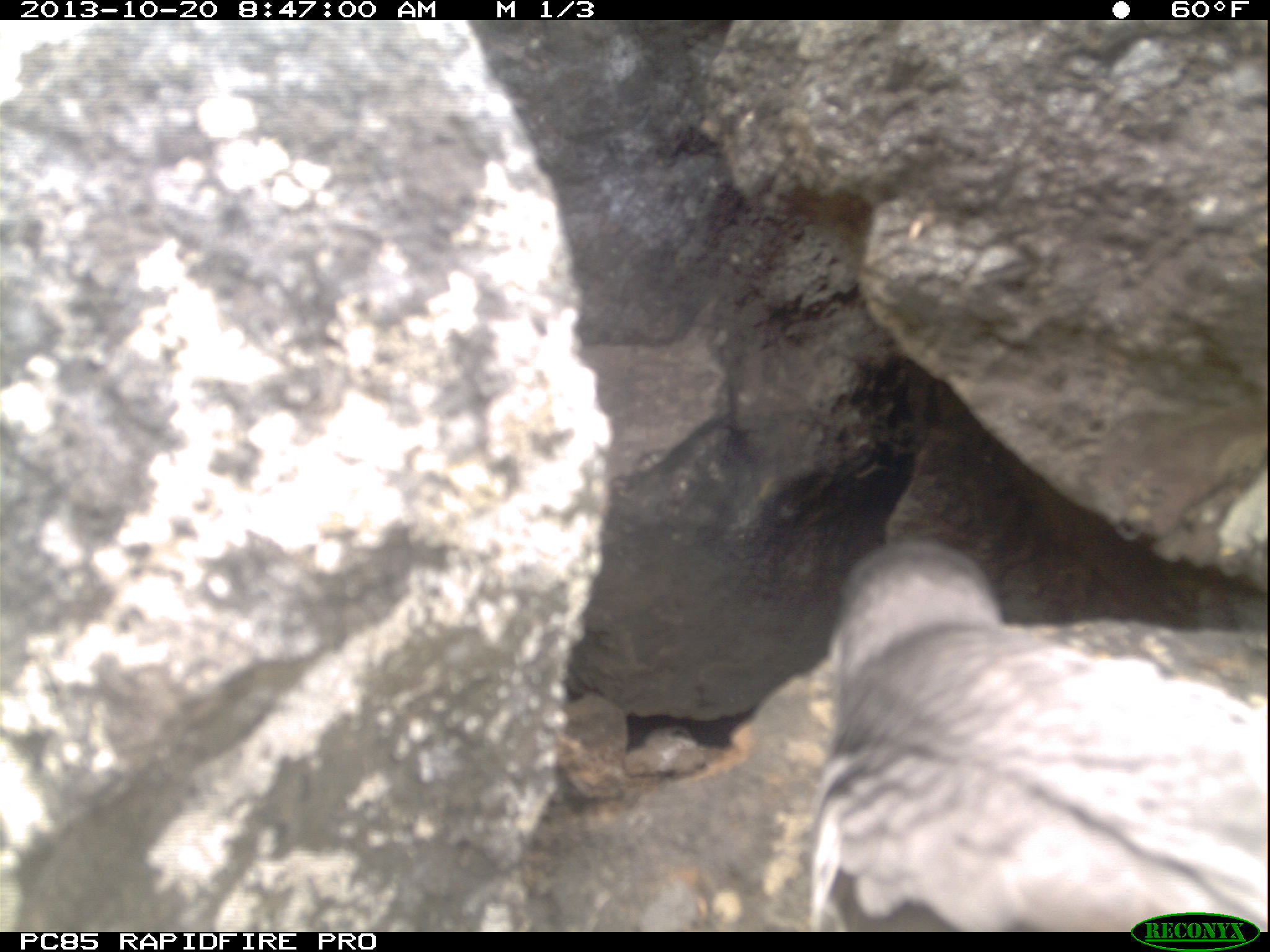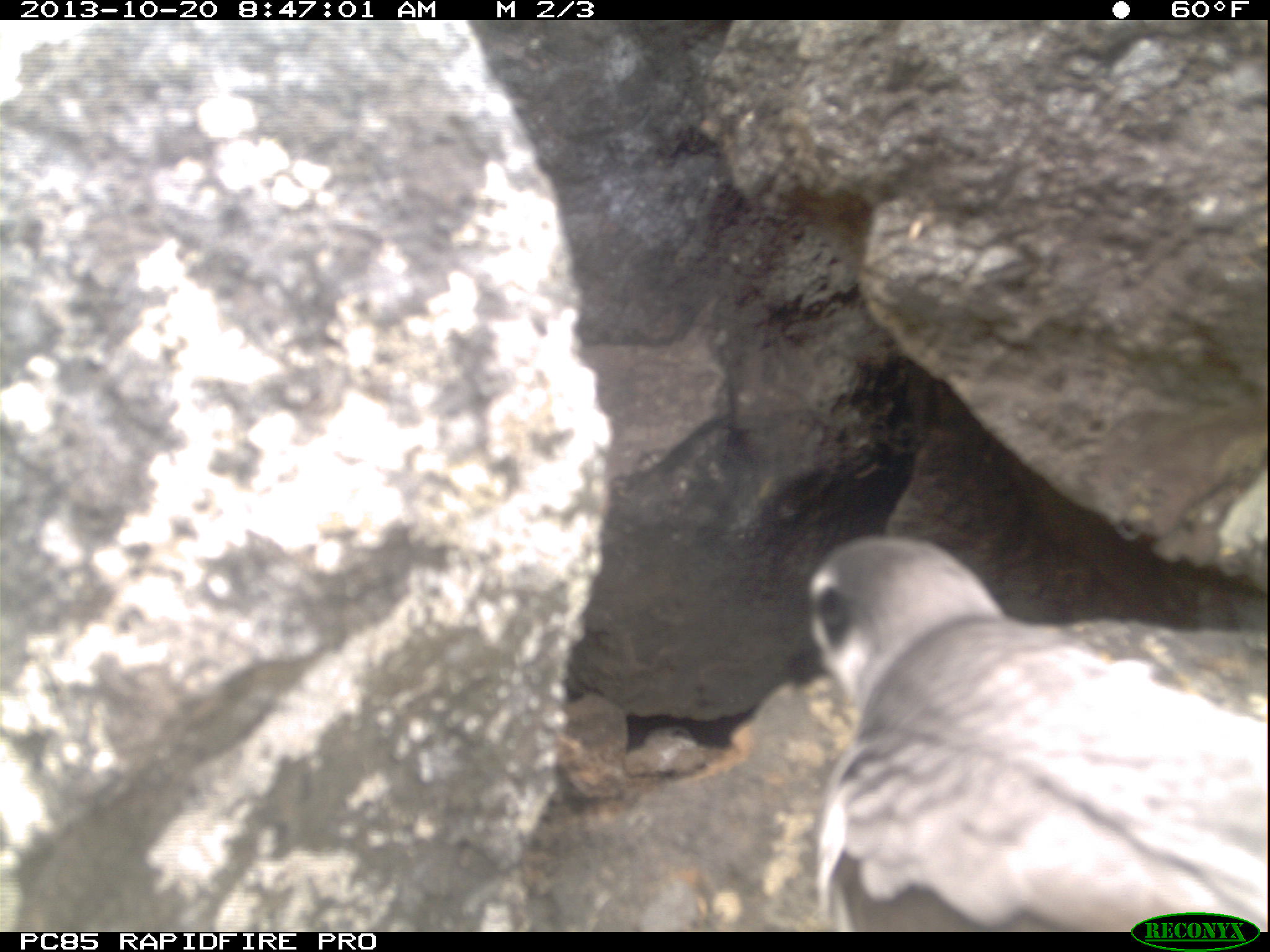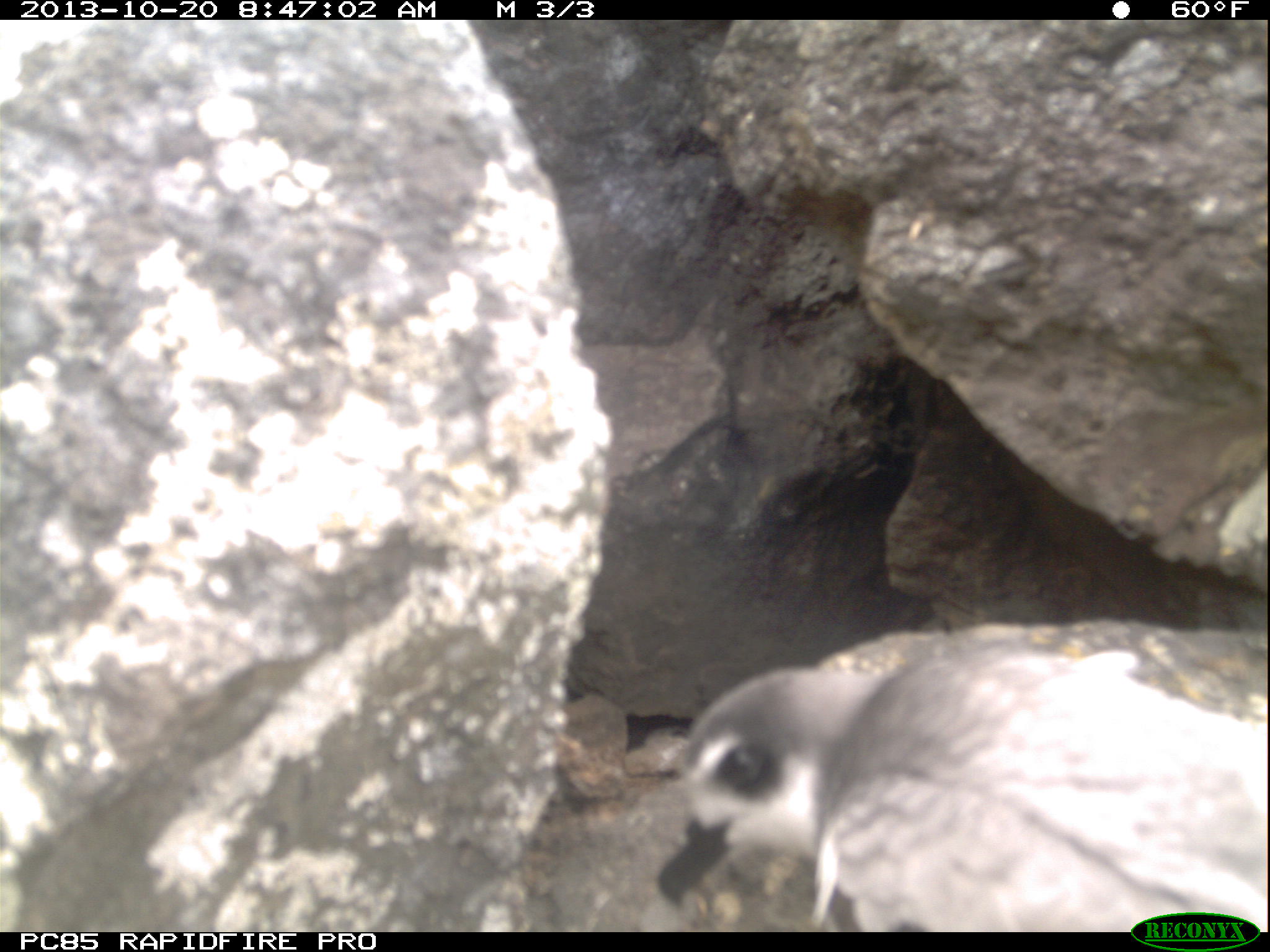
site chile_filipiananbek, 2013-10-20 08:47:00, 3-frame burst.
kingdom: Animalia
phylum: Chordata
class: Aves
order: Procellariiformes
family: Procellariidae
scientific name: Procellariidae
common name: petrel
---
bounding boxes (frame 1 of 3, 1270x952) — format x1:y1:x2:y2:
petrel: 776:539:1261:930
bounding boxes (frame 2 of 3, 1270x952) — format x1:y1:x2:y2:
petrel: 784:527:1266:930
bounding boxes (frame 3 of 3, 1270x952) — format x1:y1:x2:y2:
petrel: 654:616:1262:932